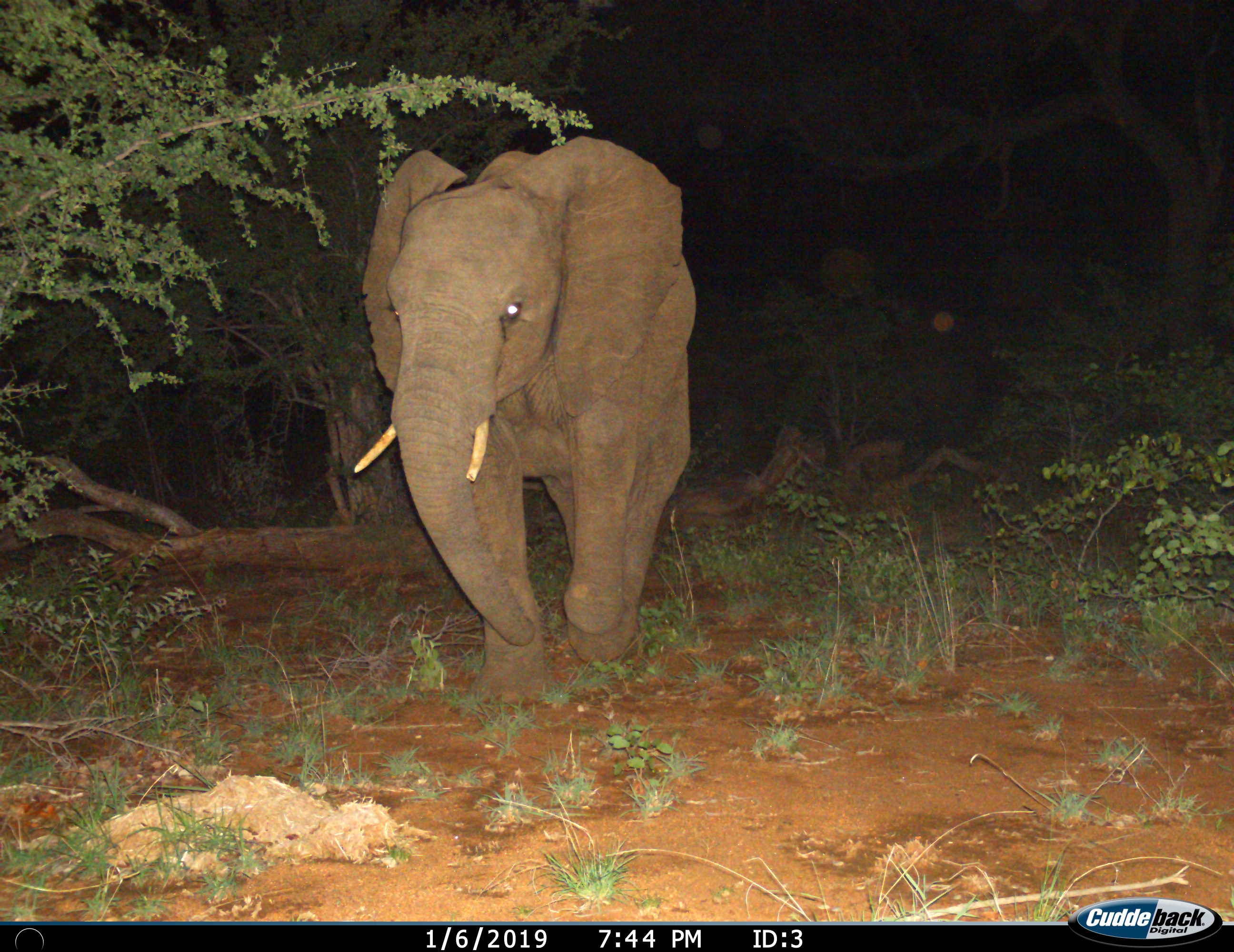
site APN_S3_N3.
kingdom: Animalia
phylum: Chordata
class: Mammalia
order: Proboscidea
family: Elephantidae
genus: Loxodonta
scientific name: Loxodonta africana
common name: african bush elephant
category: elephant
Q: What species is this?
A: Elephant (african bush elephant) (Loxodonta africana).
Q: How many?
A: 1.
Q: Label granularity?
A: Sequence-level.